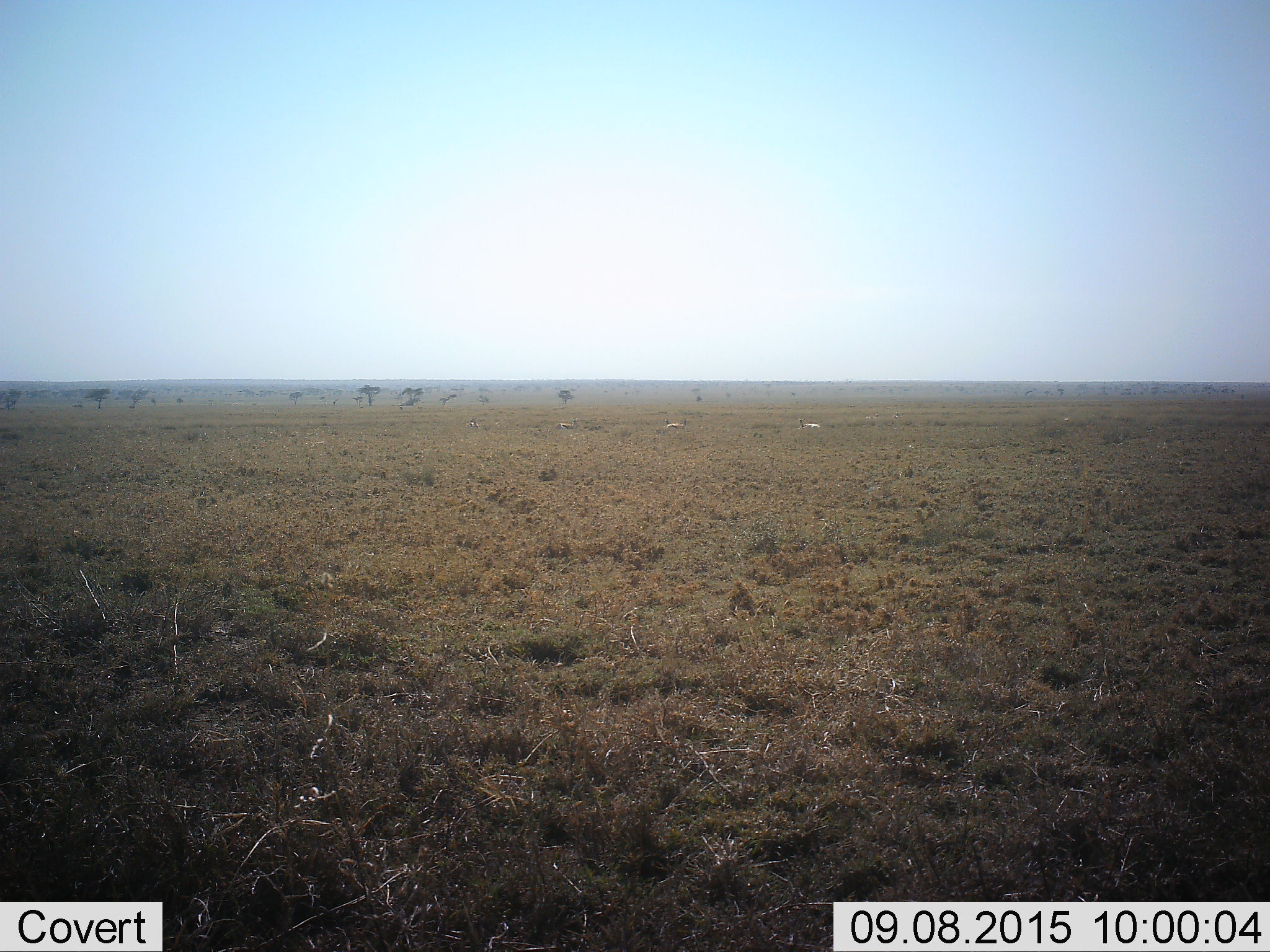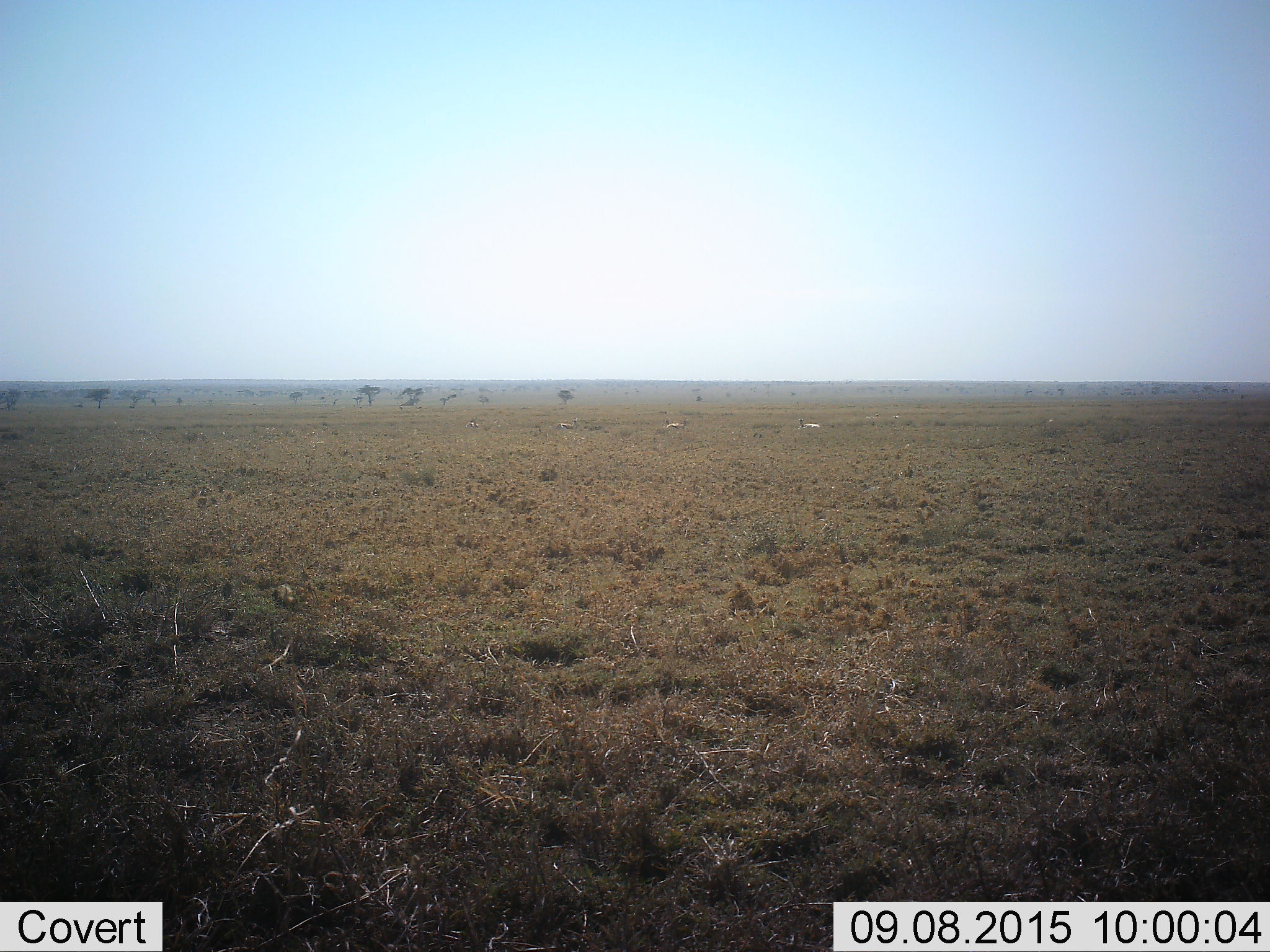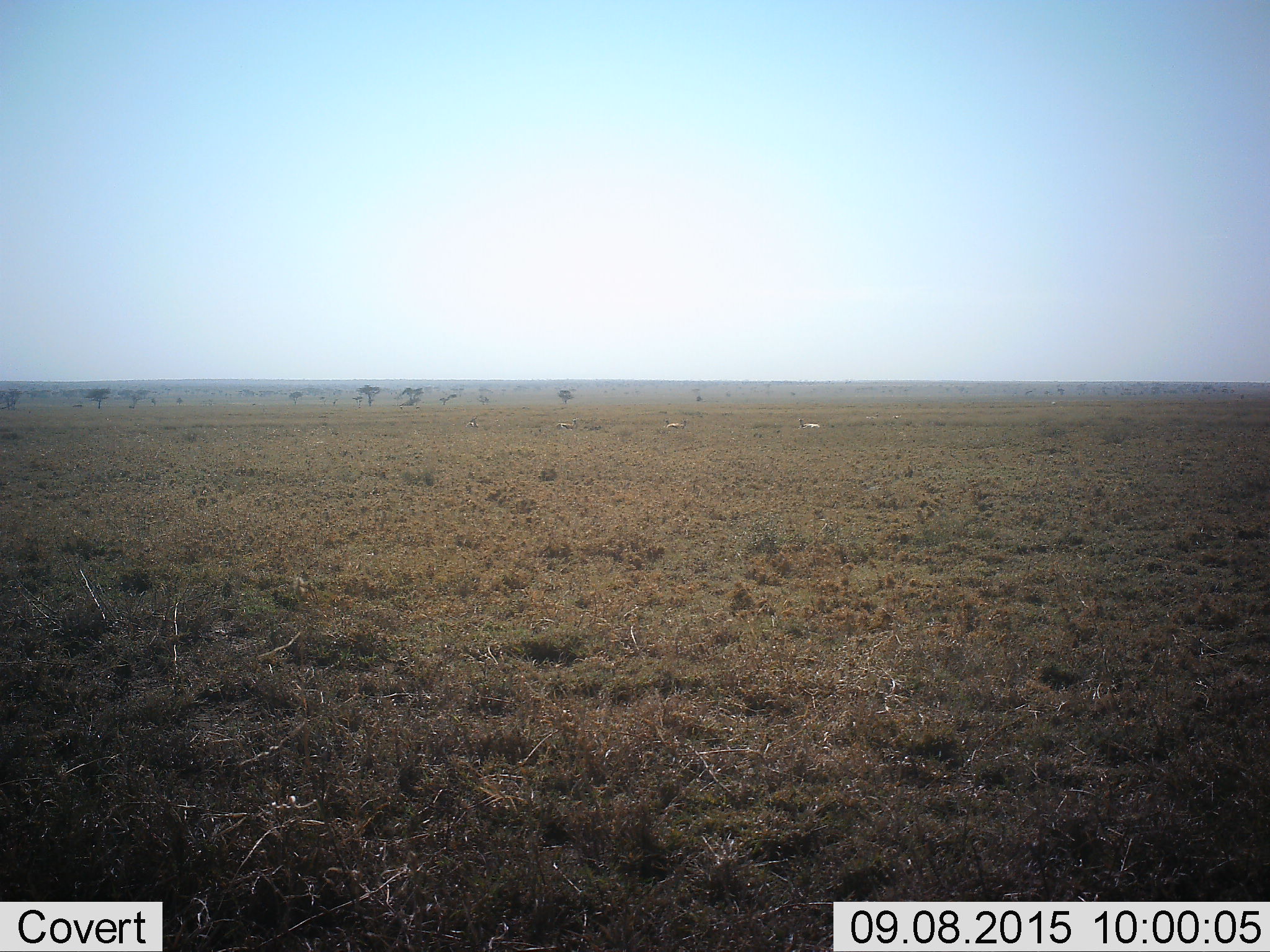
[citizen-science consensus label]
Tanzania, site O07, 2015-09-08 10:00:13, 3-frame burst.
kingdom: Animalia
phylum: Chordata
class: Mammalia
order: Artiodactyla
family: Bovidae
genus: Eudorcas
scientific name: Eudorcas thomsonii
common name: thomson's gazelle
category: gazellethomsons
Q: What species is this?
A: Gazellethomsons (thomson's gazelle) (Eudorcas thomsonii).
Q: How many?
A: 6.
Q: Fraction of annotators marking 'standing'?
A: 20%.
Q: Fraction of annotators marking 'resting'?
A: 80%.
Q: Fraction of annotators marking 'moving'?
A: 0%.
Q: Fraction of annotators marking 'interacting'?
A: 0%.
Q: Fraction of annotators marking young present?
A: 0%.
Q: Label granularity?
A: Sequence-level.